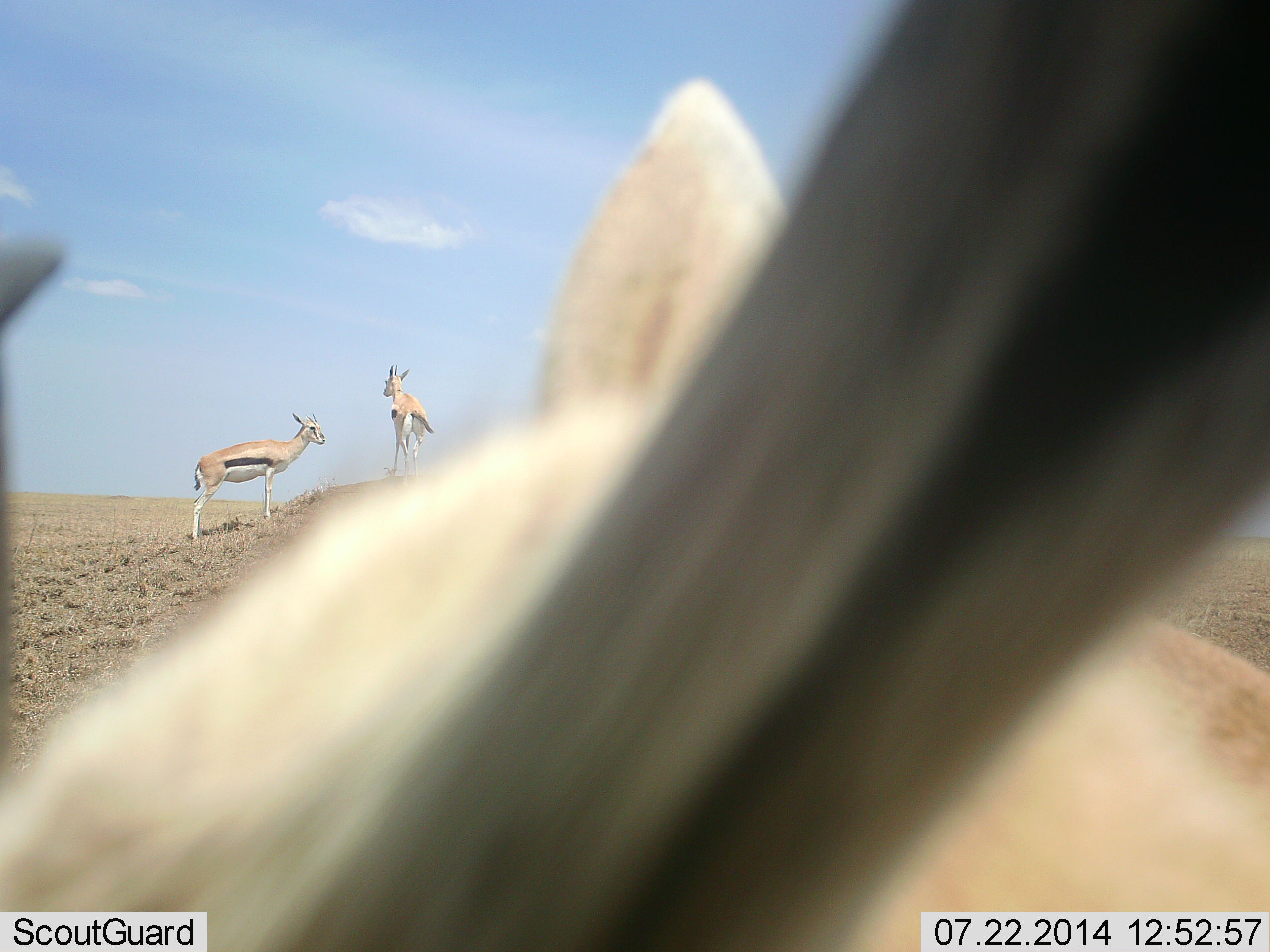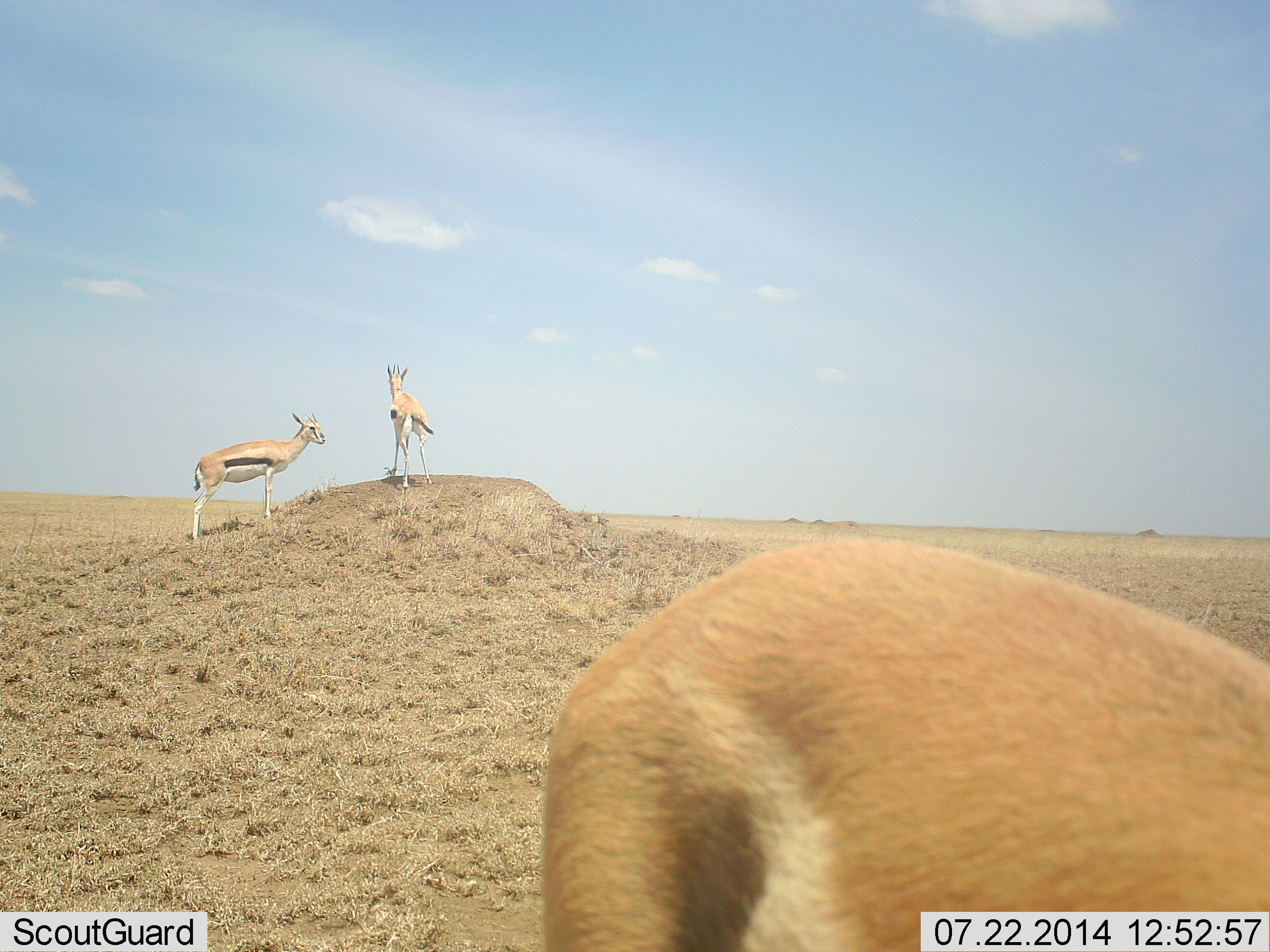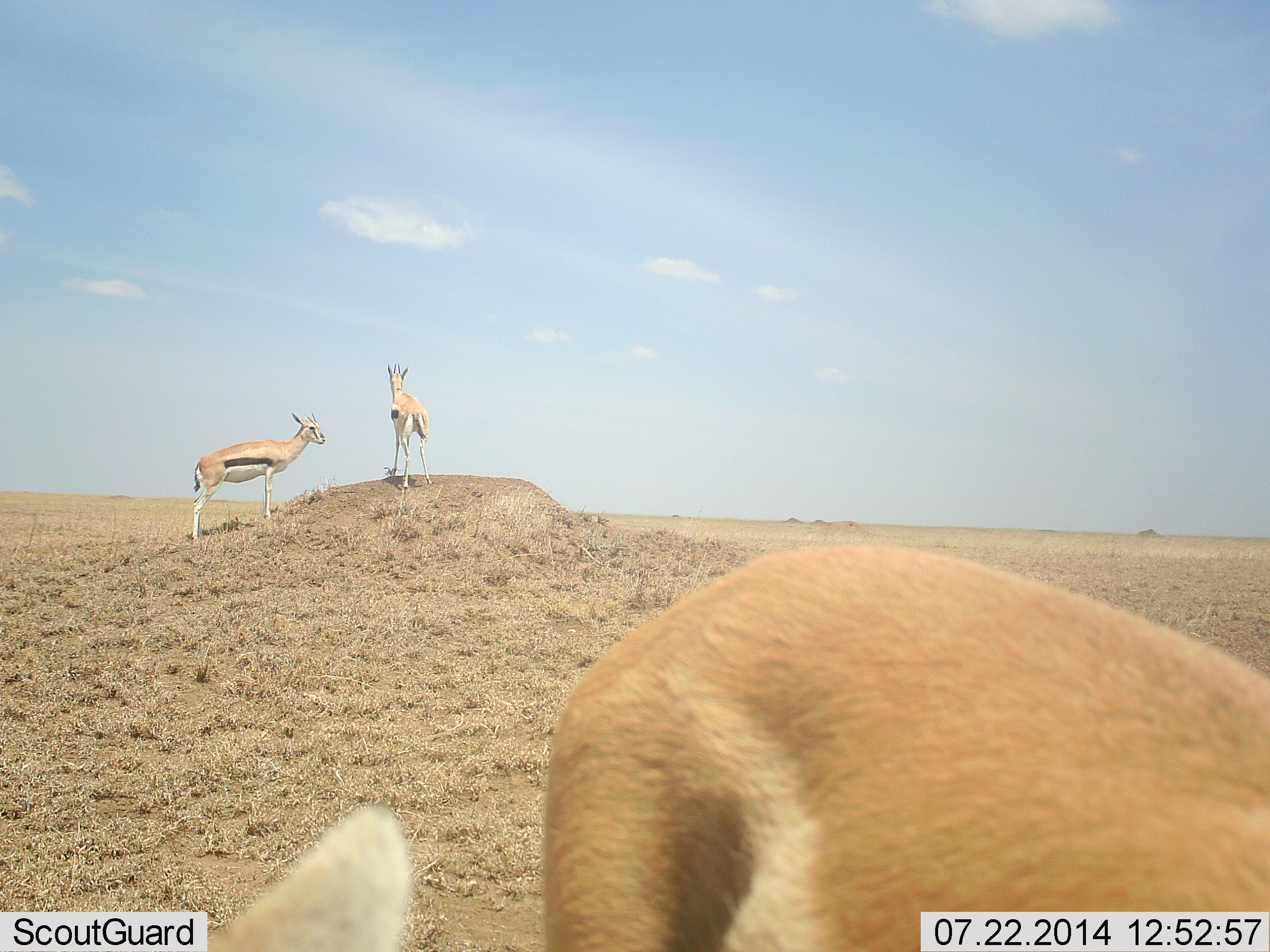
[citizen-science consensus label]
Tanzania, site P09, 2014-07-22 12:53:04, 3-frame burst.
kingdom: Animalia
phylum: Chordata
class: Mammalia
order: Artiodactyla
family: Bovidae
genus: Eudorcas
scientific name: Eudorcas thomsonii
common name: thomson's gazelle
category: gazellethomsons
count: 3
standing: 100%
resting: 10%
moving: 0%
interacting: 0%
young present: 0%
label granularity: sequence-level